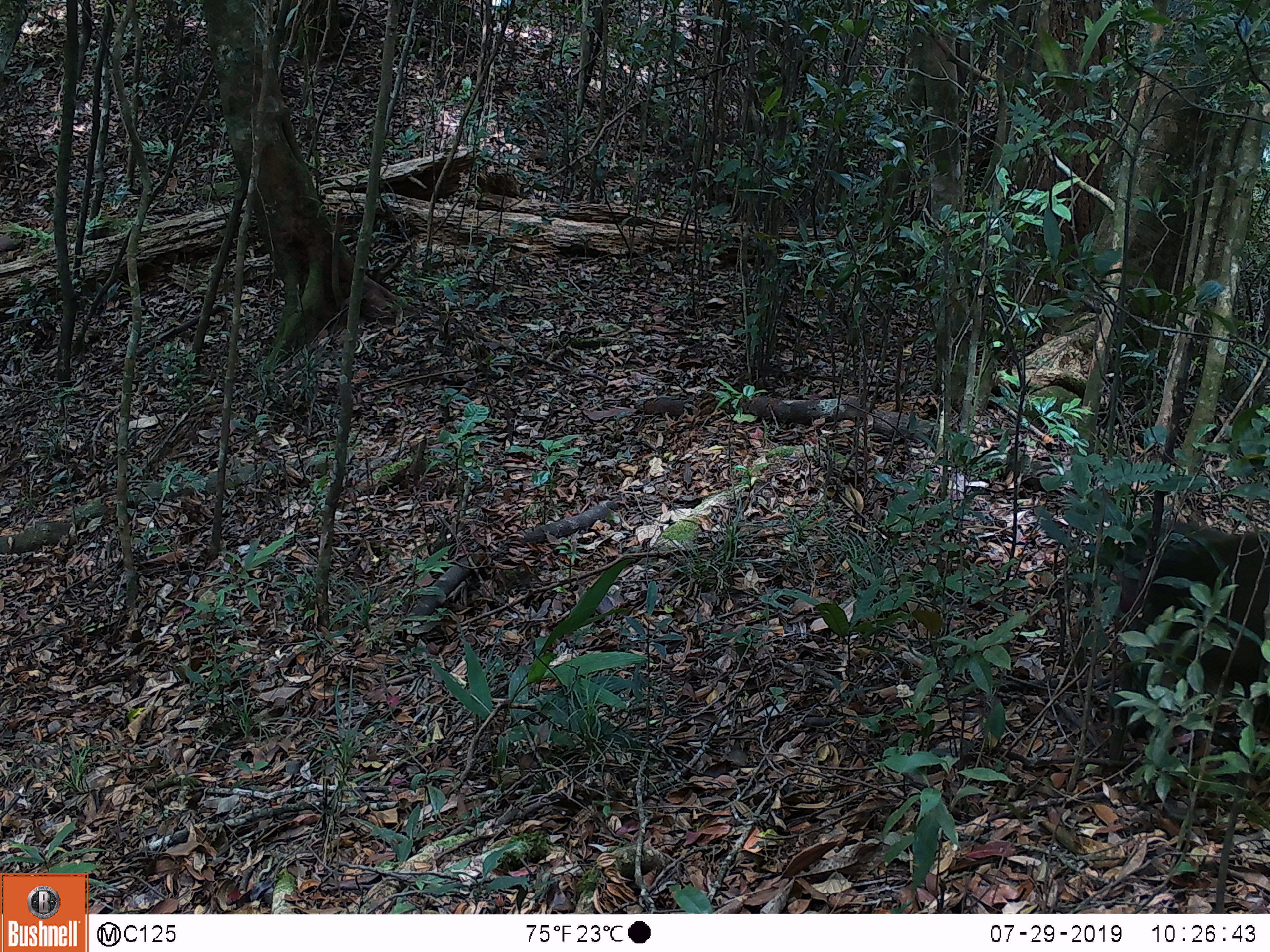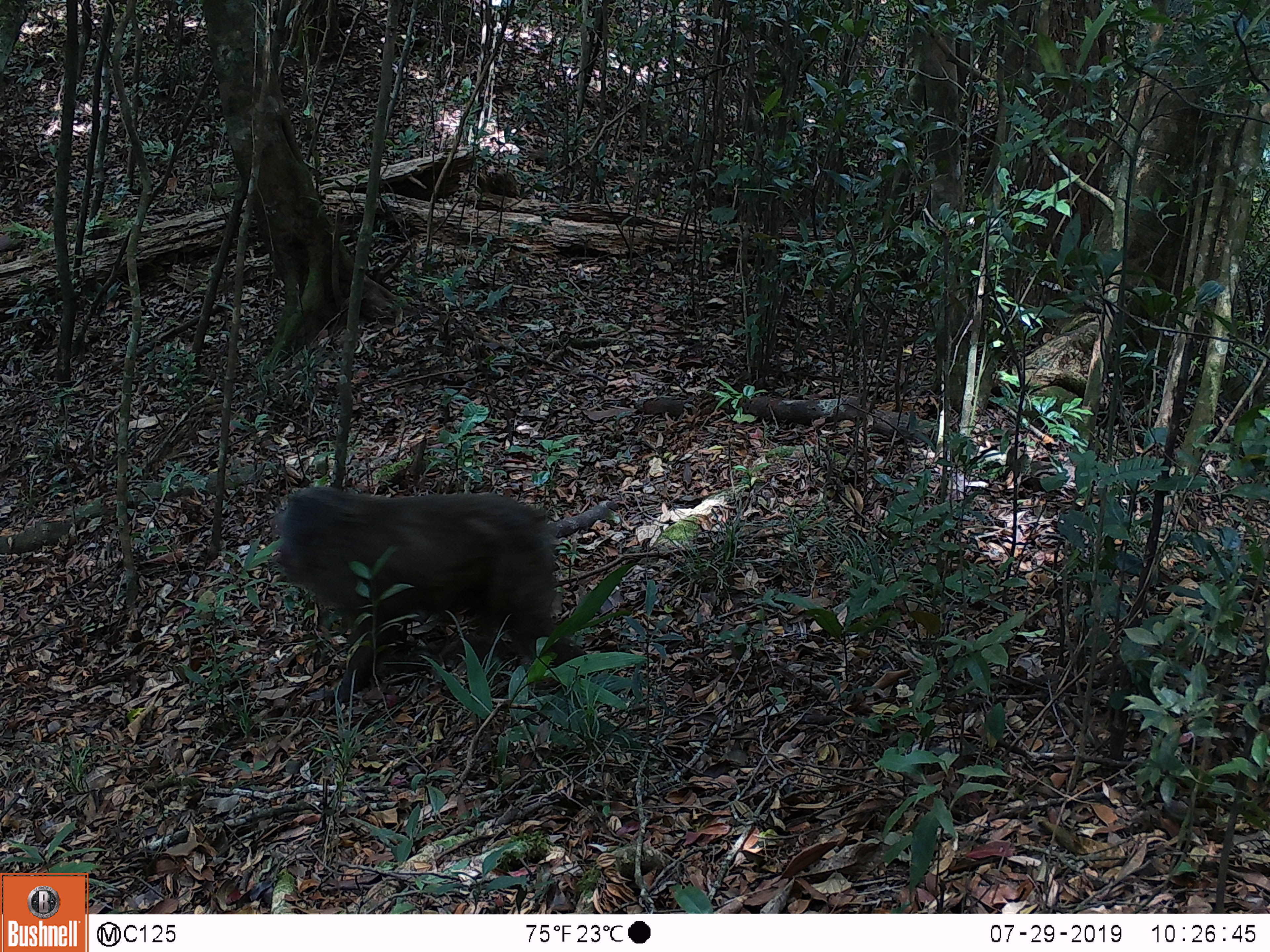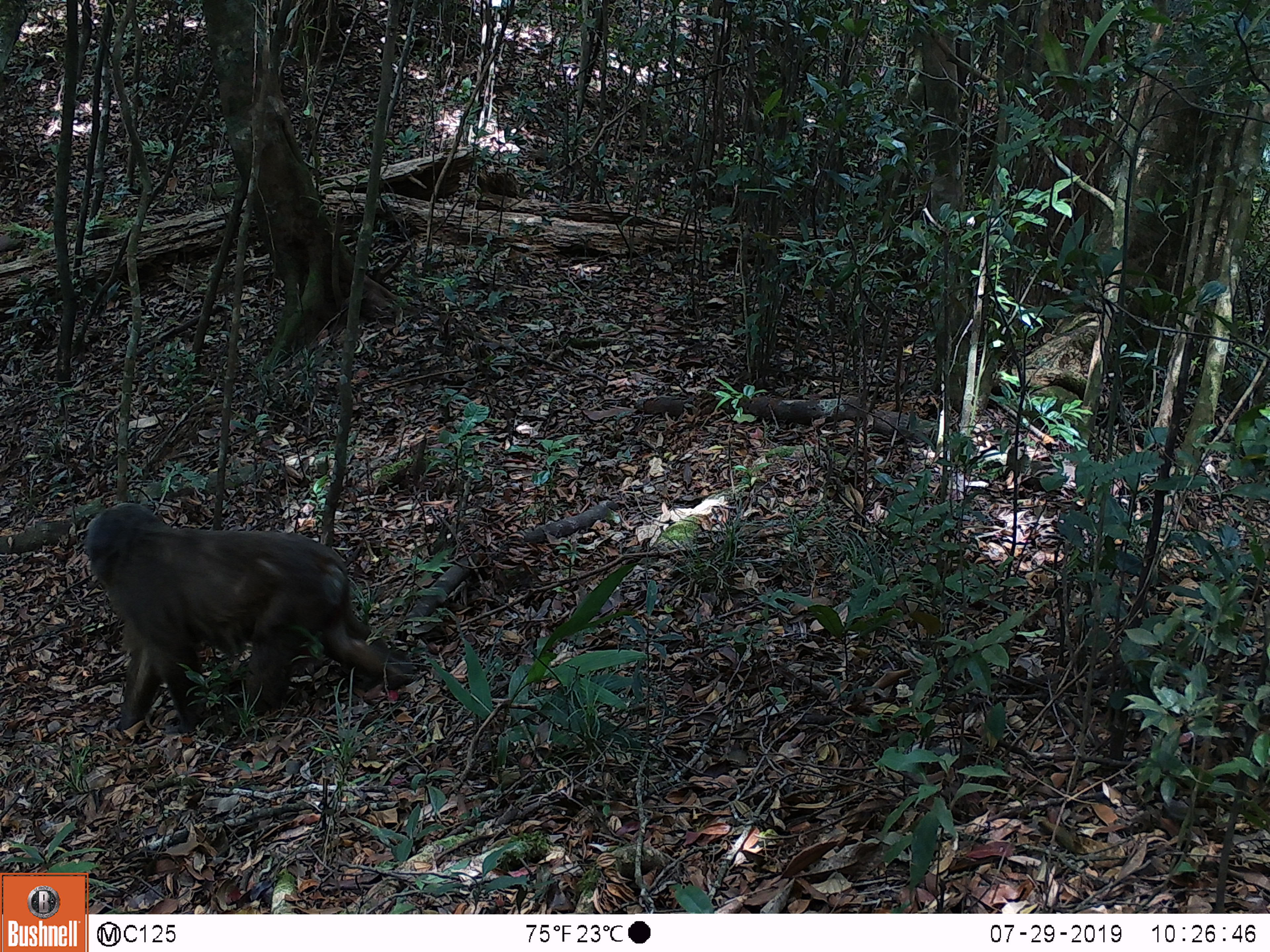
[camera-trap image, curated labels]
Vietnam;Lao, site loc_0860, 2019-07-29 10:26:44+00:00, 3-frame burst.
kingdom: Animalia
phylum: Chordata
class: Mammalia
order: Primates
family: Cercopithecidae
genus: Macaca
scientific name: Macaca arctoides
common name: stump-tailed macaque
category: stump tailed macaque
Stump tailed macaque (stump-tailed macaque) (Macaca arctoides). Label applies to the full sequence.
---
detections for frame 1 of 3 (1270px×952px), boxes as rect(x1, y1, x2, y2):
stump tailed macaque: rect(1101, 509, 1270, 778)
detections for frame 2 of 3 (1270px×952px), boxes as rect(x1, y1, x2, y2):
stump tailed macaque: rect(270, 485, 586, 709)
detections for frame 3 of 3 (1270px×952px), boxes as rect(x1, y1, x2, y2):
stump tailed macaque: rect(83, 502, 415, 734)